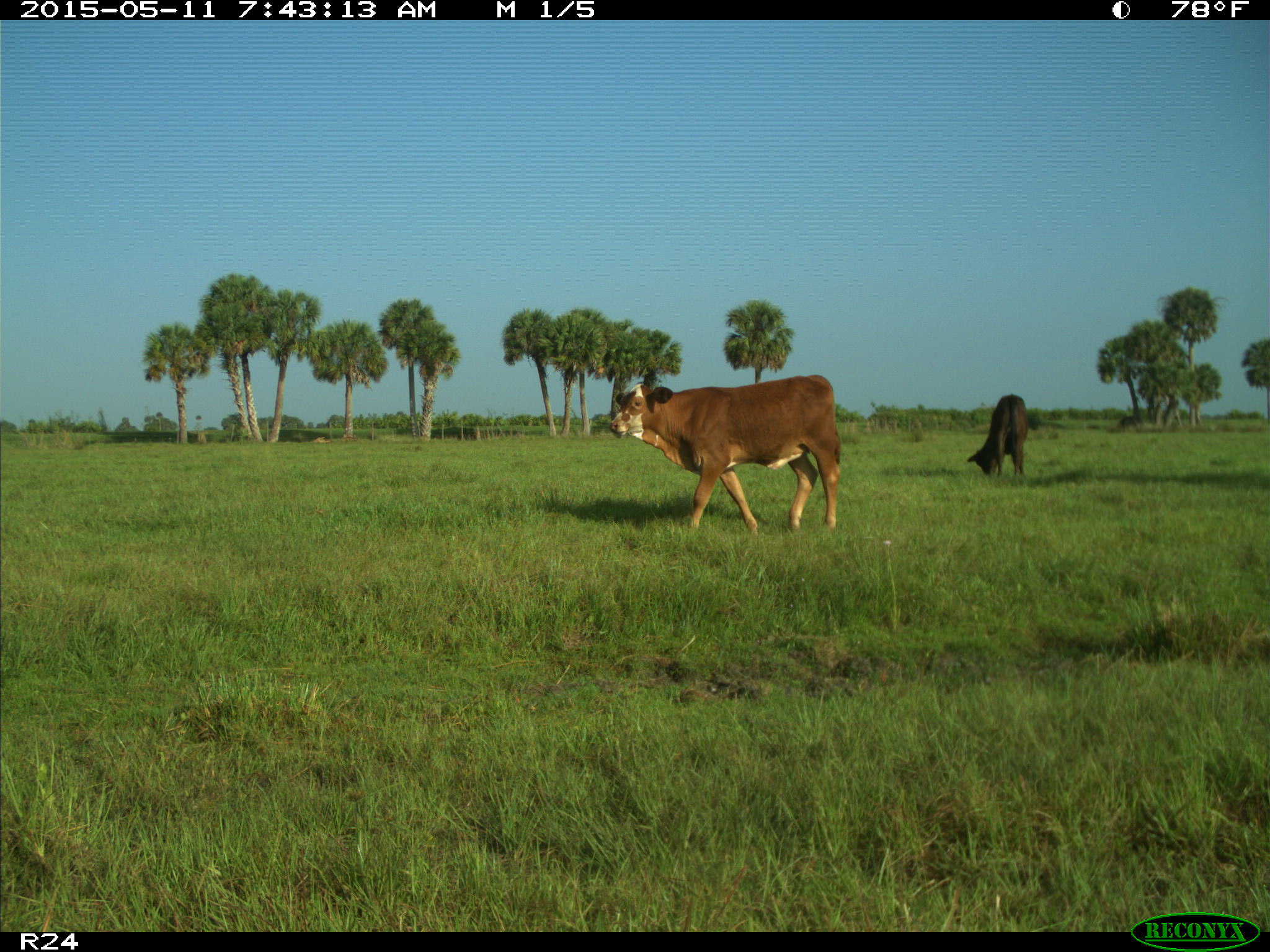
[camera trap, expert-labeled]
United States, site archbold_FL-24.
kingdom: Animalia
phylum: Chordata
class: Mammalia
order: Artiodactyla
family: Bovidae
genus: Bos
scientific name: Bos taurus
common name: domestic cow